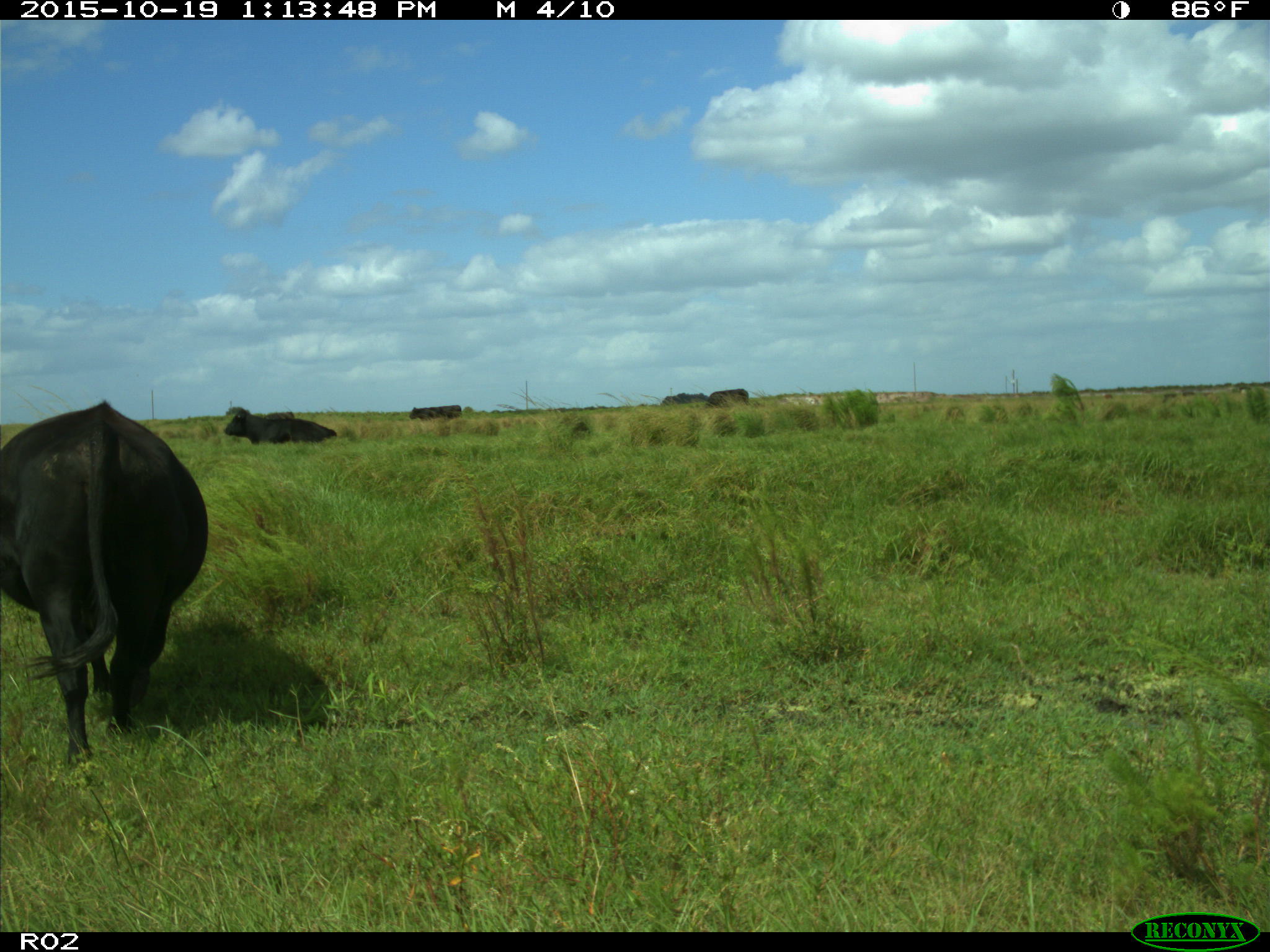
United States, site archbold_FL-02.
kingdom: Animalia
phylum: Chordata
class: Mammalia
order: Artiodactyla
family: Bovidae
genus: Bos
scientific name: Bos taurus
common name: domestic cow